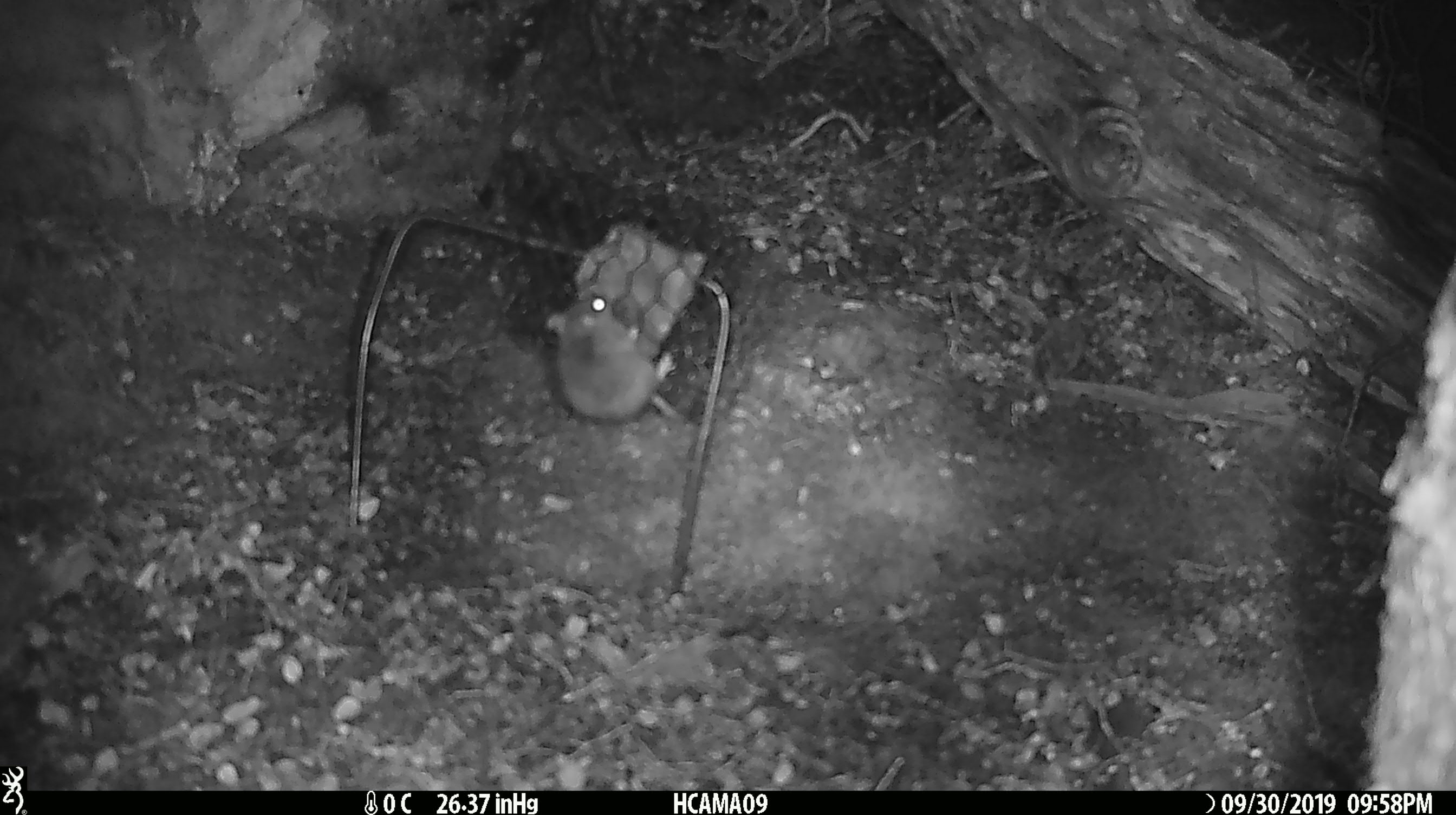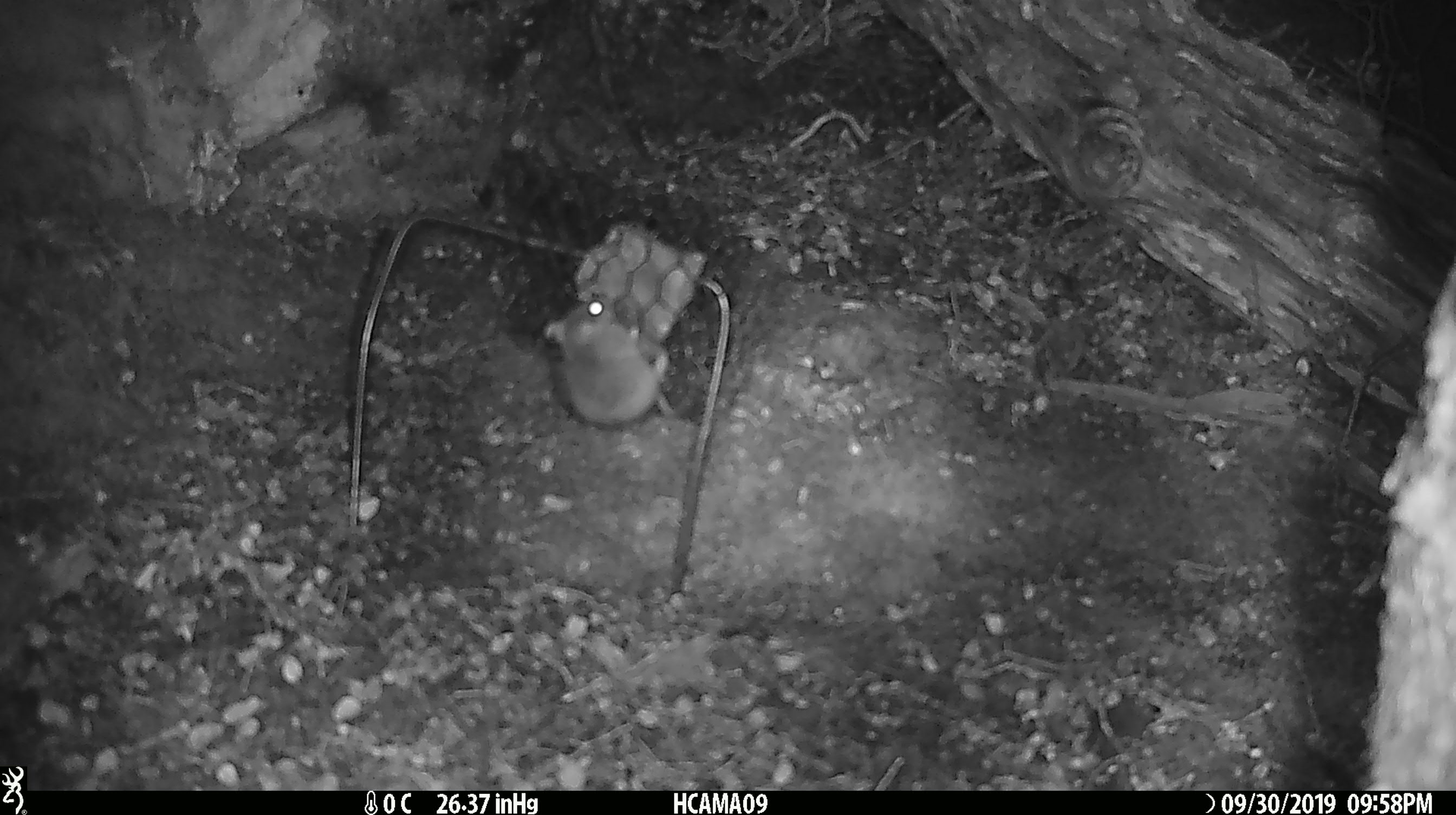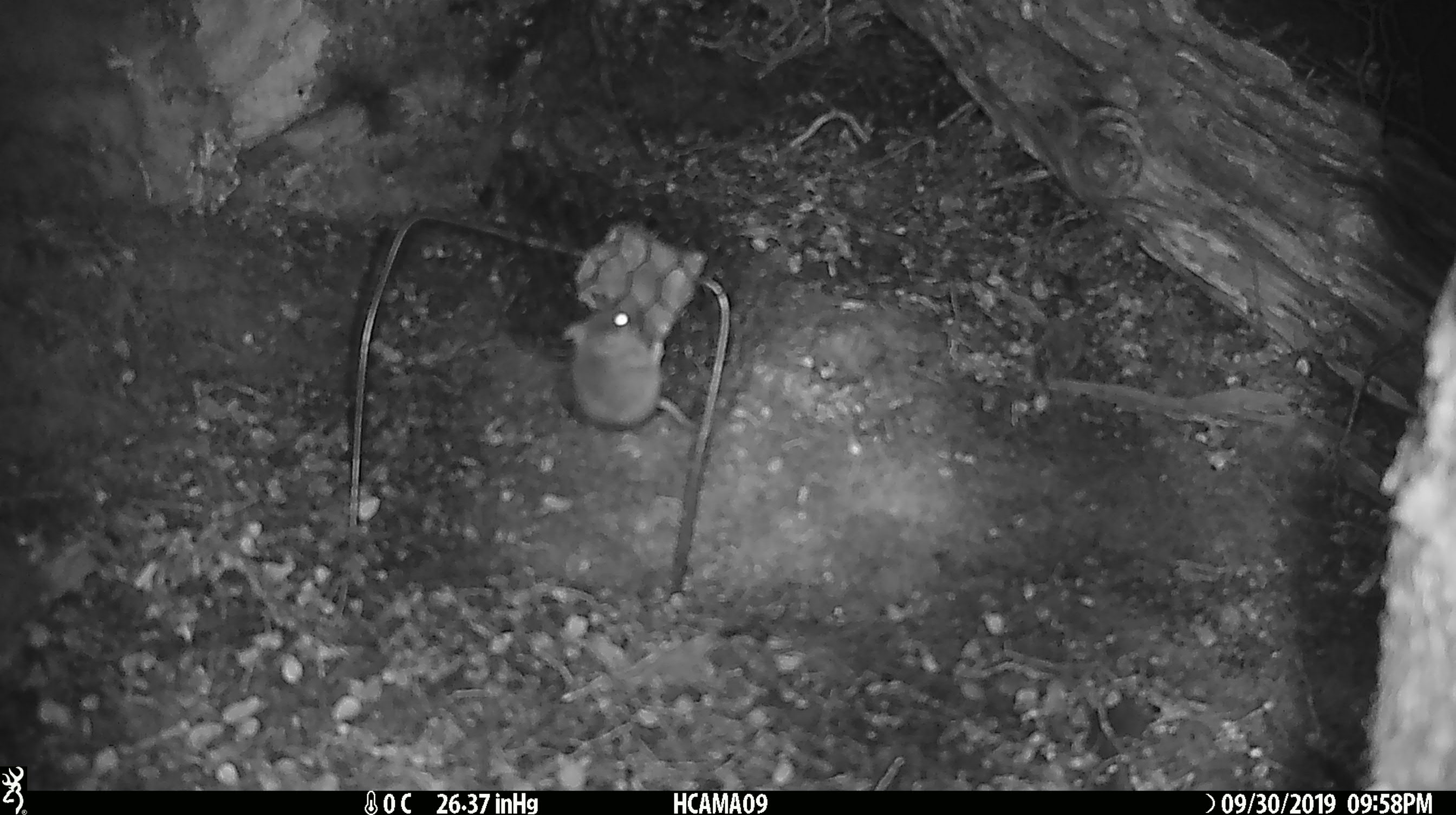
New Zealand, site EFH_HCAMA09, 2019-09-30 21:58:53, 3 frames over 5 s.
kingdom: Animalia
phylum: Chordata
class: Mammalia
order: Rodentia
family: Muridae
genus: Mus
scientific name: Mus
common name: mouse